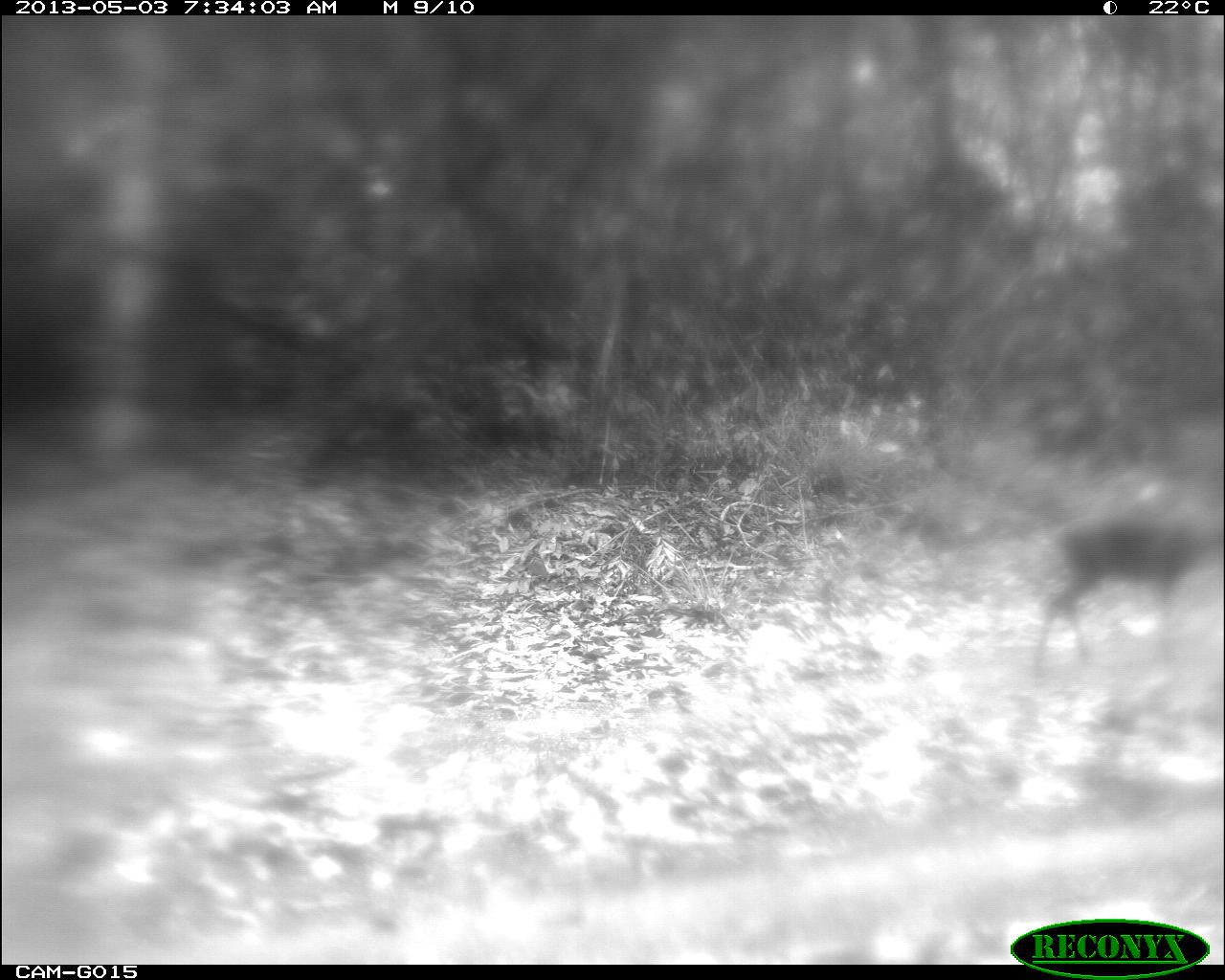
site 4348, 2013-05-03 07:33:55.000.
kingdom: Animalia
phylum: Chordata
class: Mammalia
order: Artiodactyla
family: Cervidae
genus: Mazama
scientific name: Mazama temama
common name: central american red brocket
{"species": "Mazama temama (central american red brocket)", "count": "1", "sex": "female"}